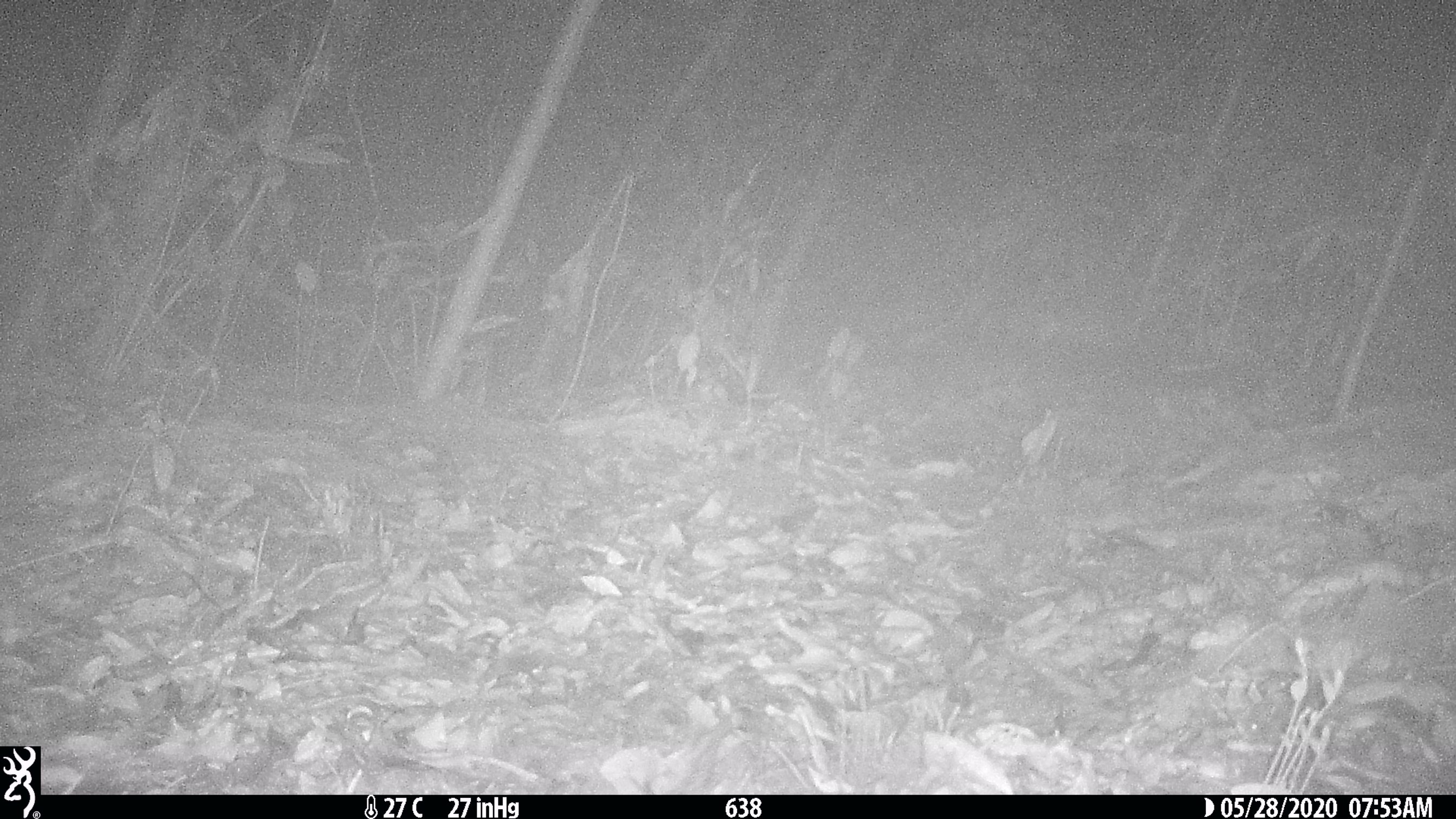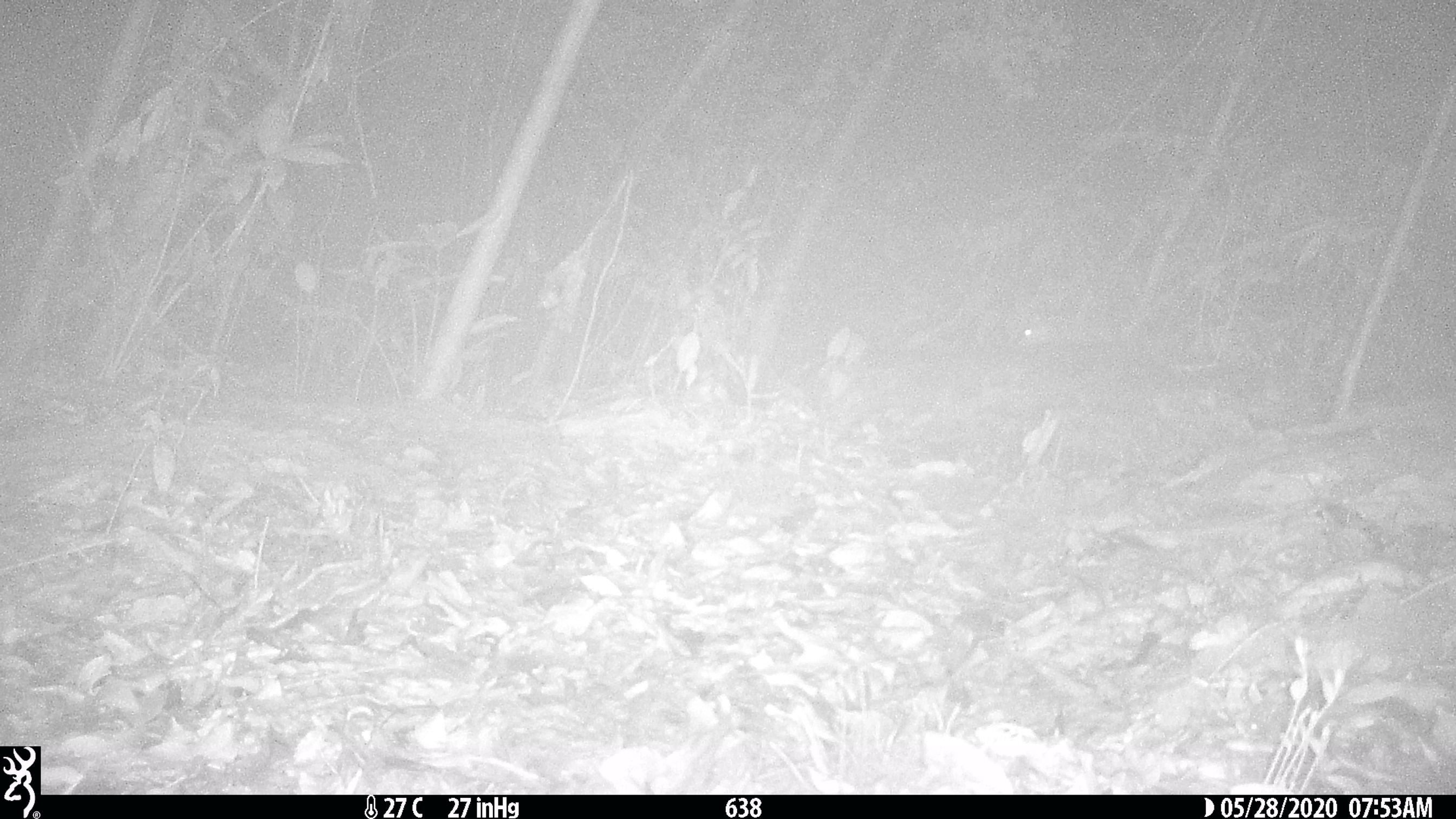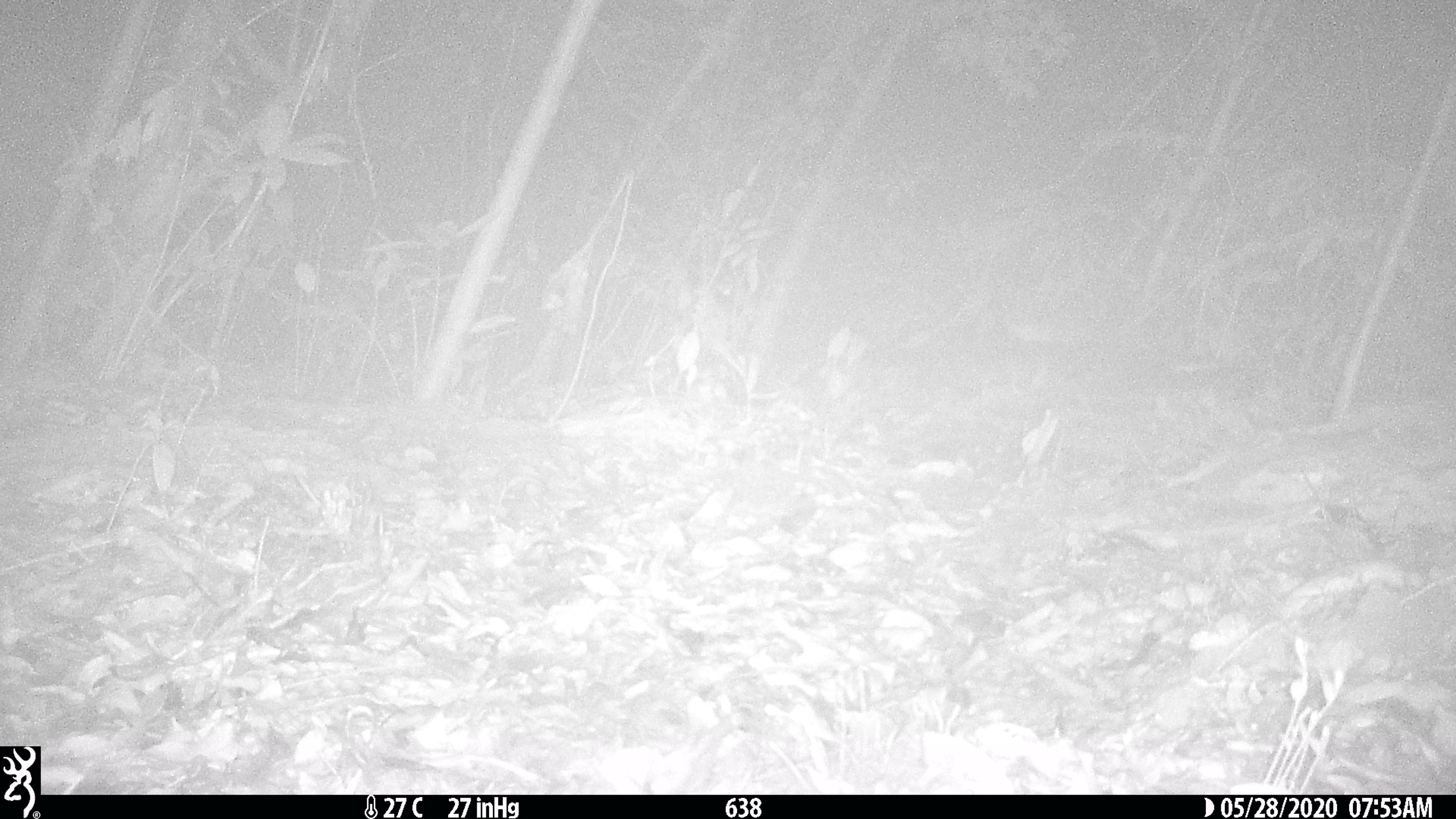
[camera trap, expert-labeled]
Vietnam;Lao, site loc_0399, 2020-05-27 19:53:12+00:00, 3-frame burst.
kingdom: Animalia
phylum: Chordata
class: Mammalia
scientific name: Mammalia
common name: mammal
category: unidentified small mammal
Unidentified small mammal (mammal) (Mammalia). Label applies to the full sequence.